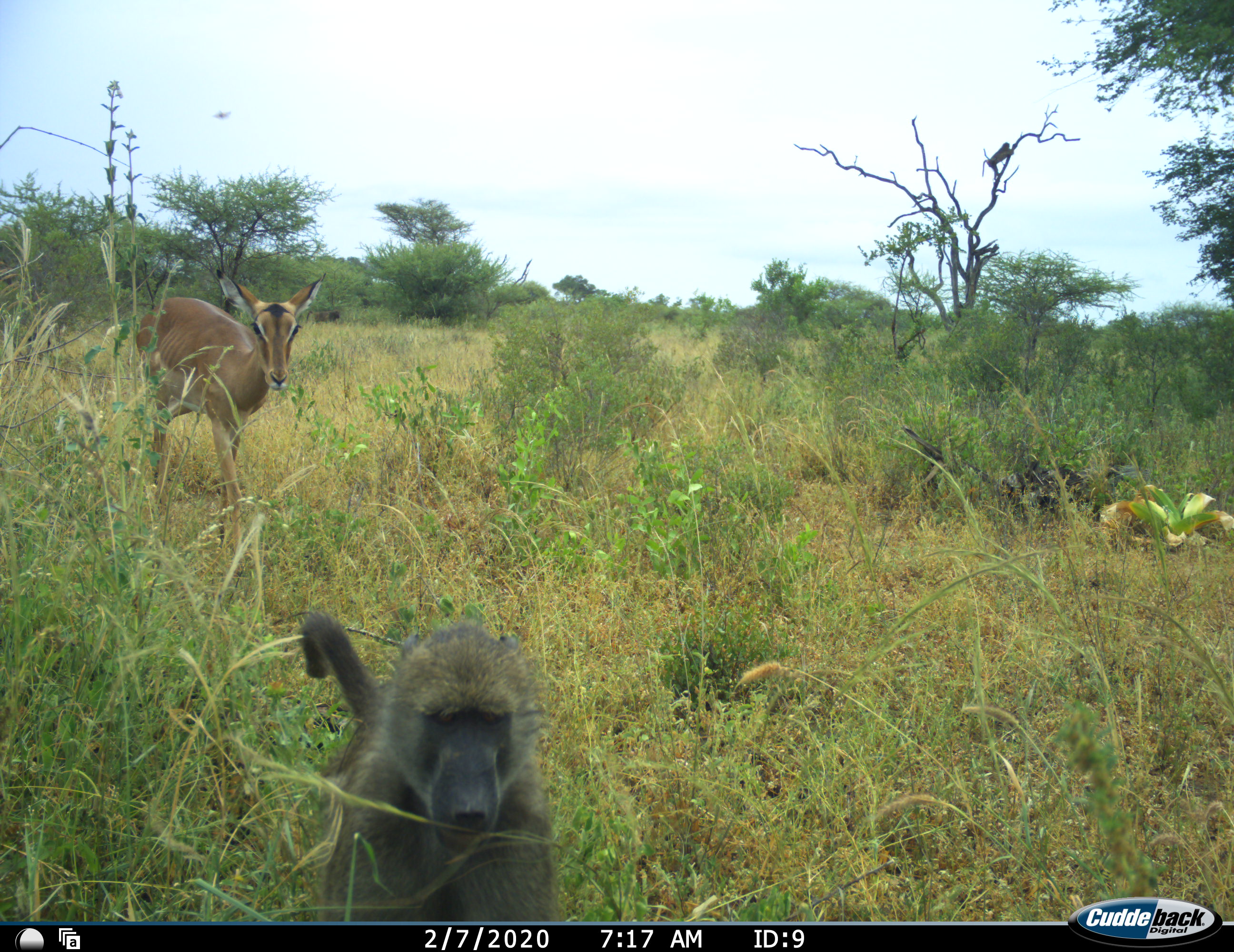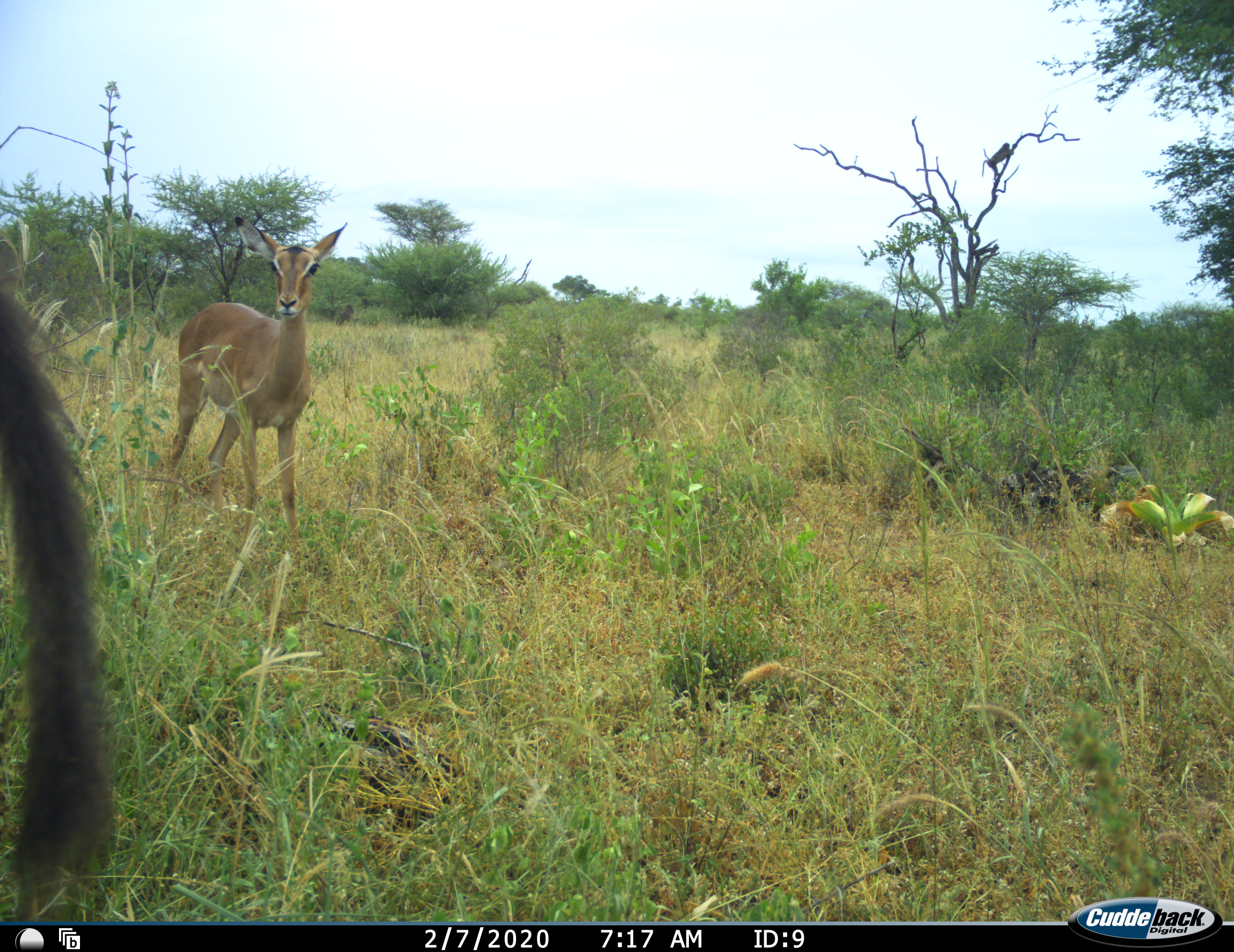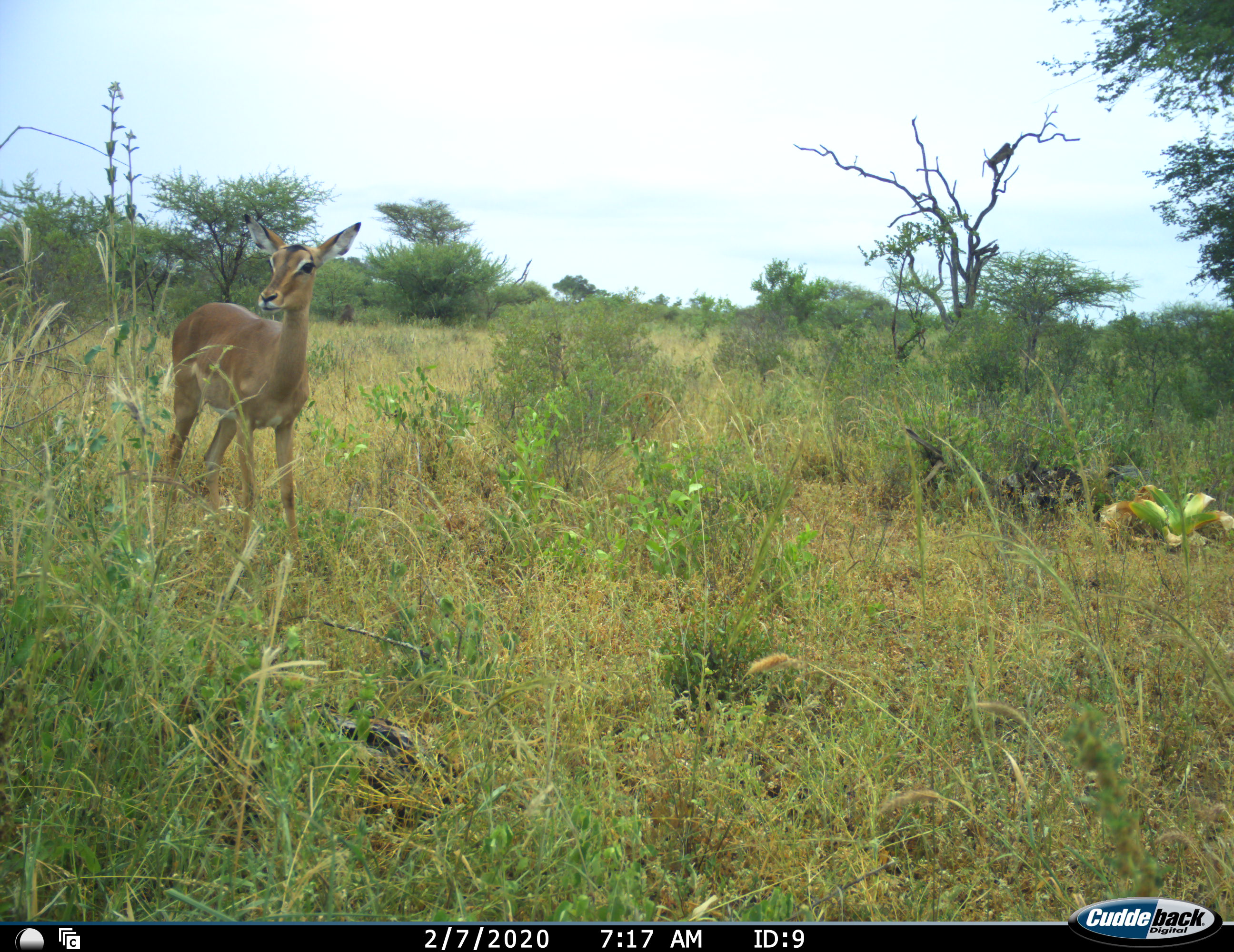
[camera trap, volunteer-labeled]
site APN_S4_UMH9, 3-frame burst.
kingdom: Animalia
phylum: Chordata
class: Mammalia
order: Primates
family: Cercopithecidae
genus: Papio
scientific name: Papio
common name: baboon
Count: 1.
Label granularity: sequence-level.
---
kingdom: Animalia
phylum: Chordata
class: Mammalia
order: Artiodactyla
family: Bovidae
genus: Aepyceros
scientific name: Aepyceros melampus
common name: impala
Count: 1.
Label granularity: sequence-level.